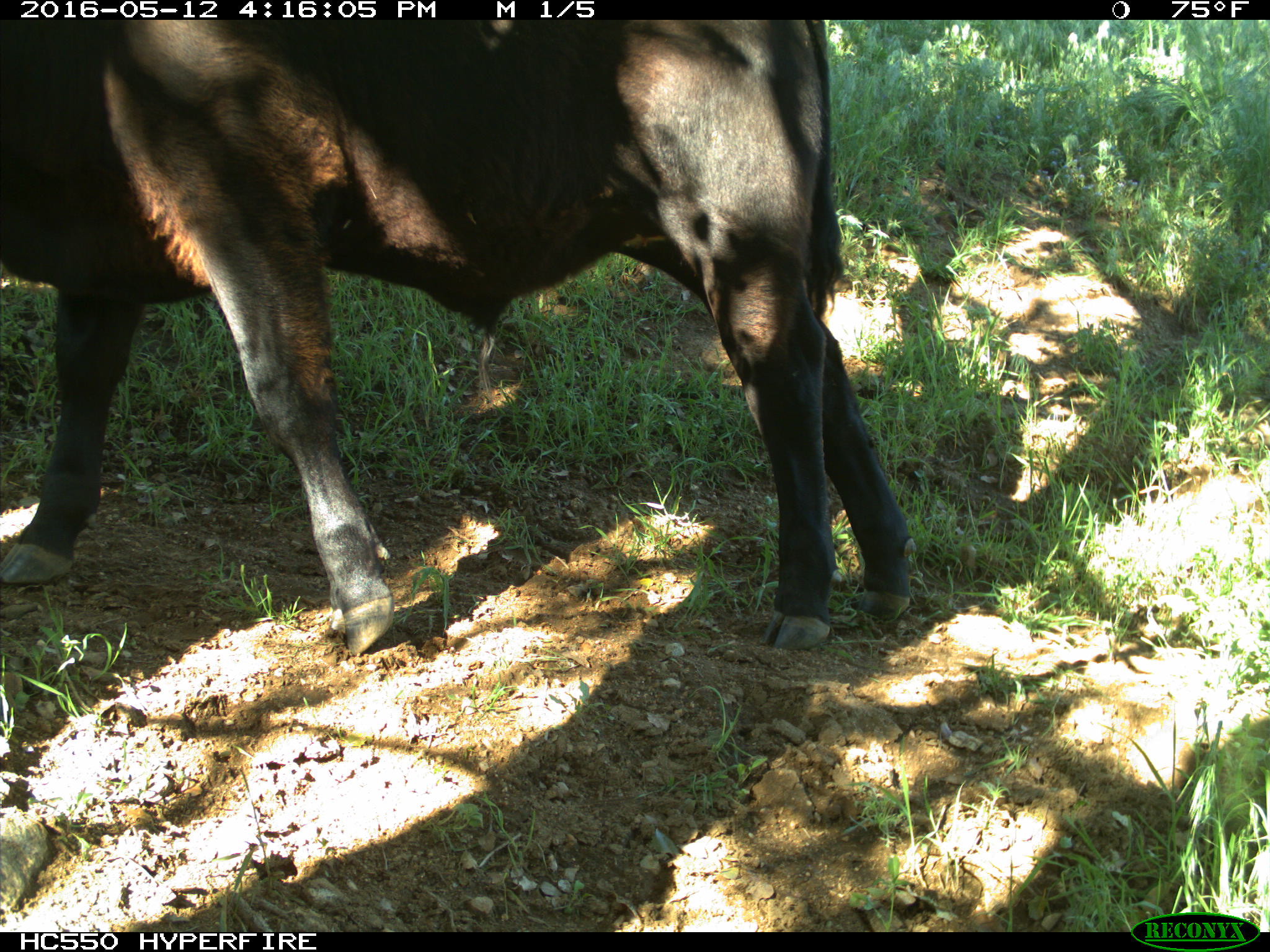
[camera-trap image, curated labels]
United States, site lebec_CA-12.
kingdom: Animalia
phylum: Chordata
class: Mammalia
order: Artiodactyla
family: Bovidae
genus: Bos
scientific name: Bos taurus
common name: domestic cow